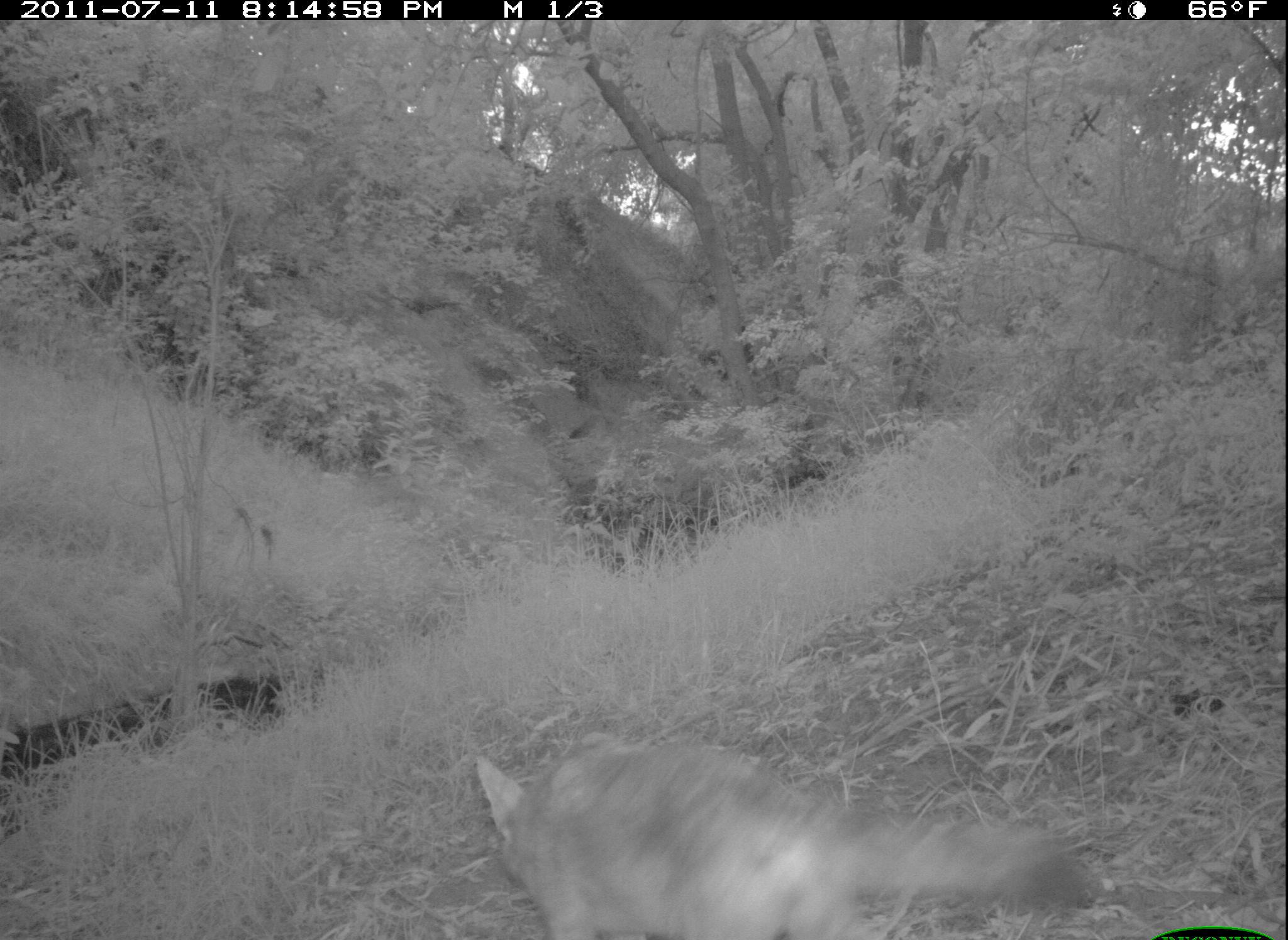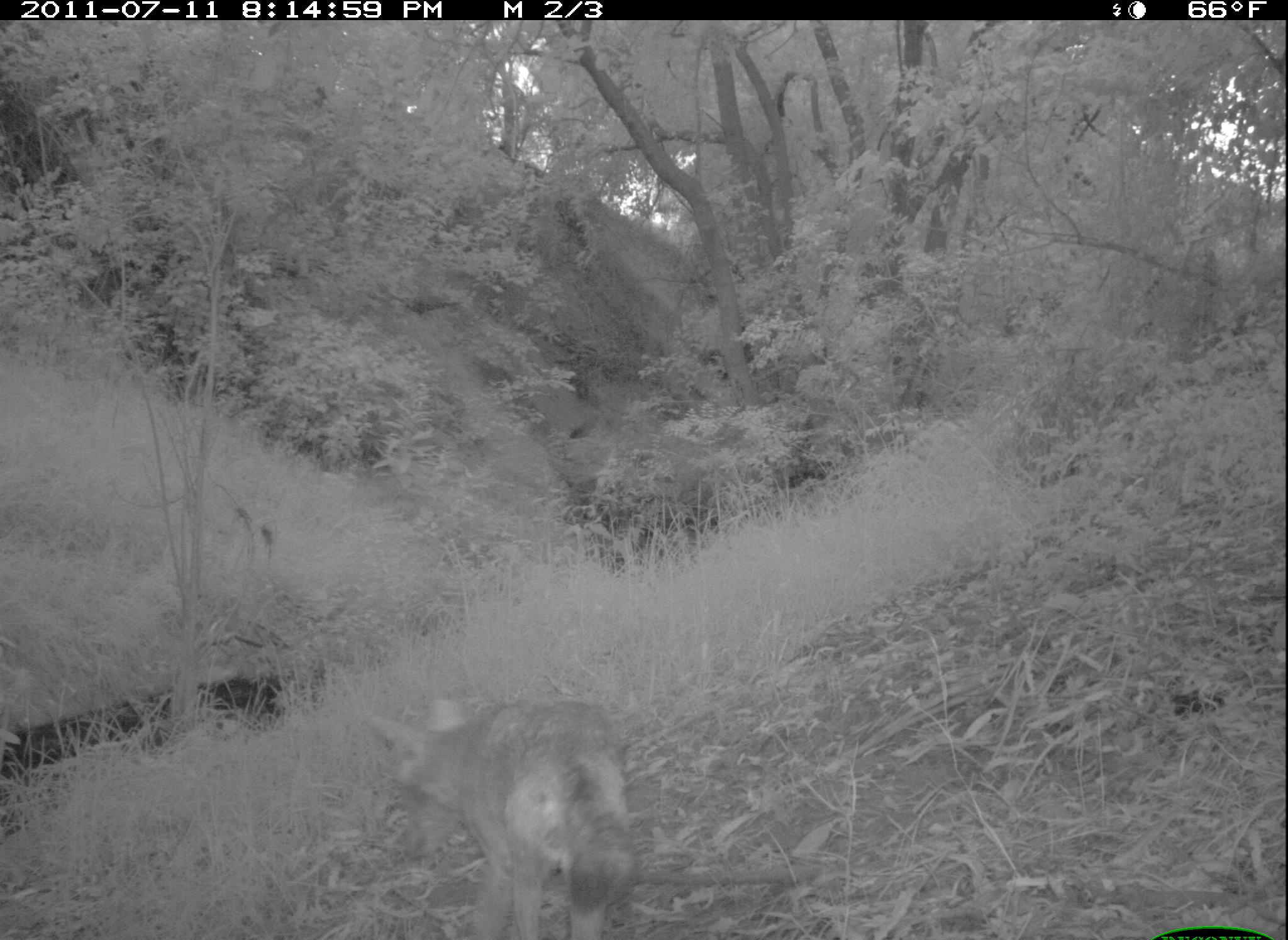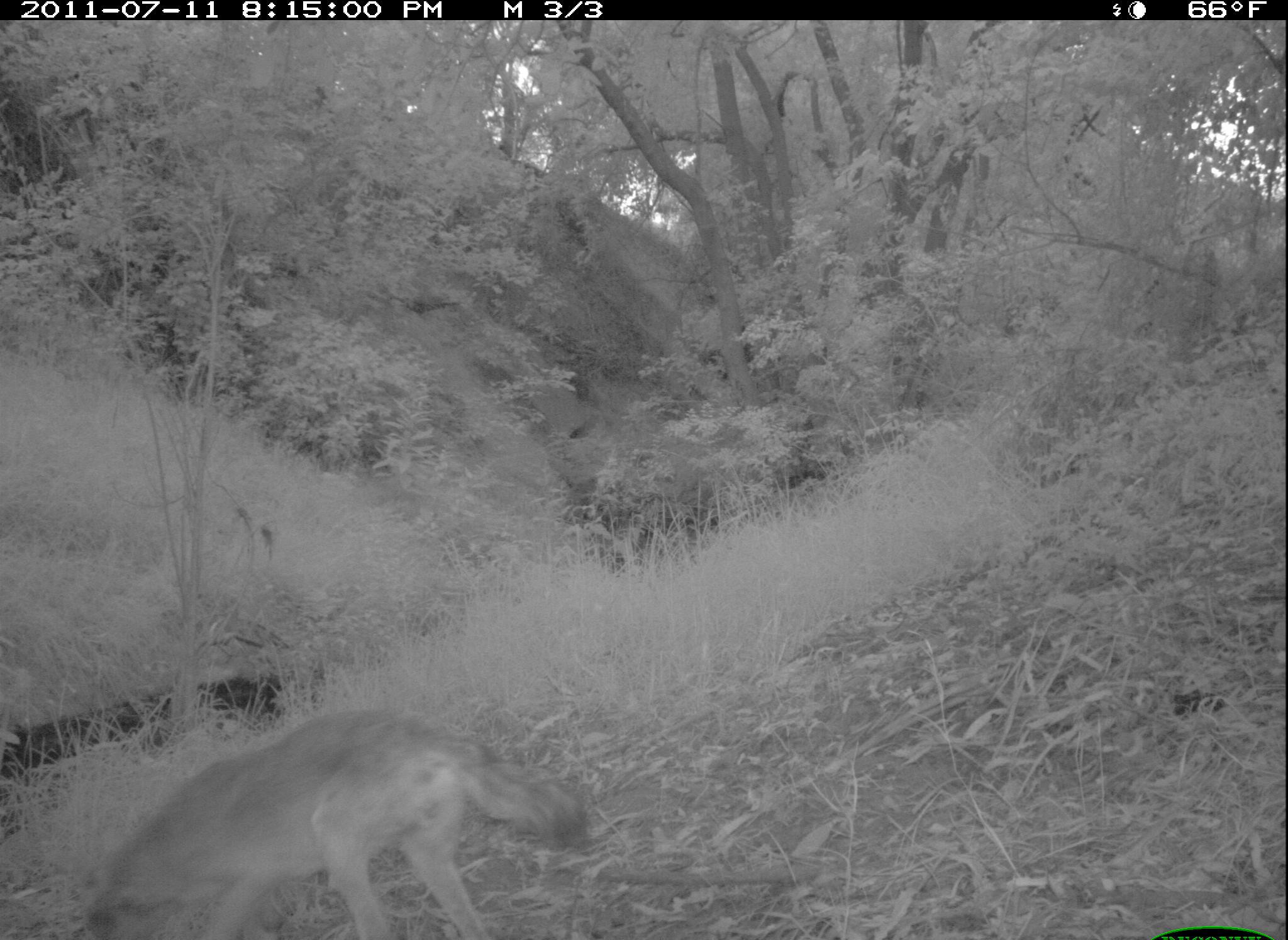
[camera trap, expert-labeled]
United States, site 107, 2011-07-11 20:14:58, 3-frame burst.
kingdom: Animalia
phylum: Chordata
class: Mammalia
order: Carnivora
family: Canidae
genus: Canis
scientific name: Canis latrans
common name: coyote